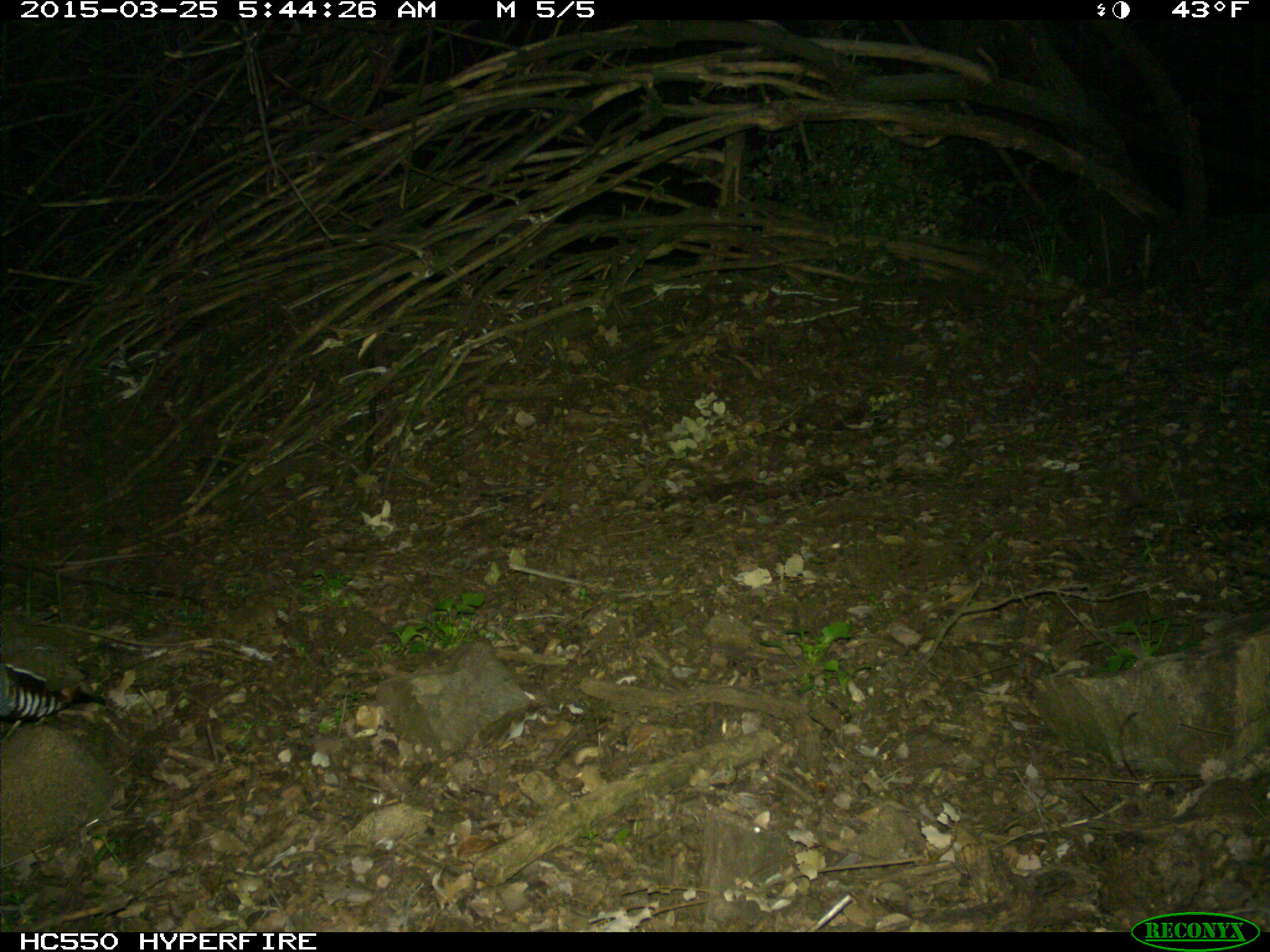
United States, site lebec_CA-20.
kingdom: Animalia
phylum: Chordata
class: Aves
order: Galliformes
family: Odontophoridae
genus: Callipepla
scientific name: Callipepla californica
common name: california quail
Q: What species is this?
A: Callipepla californica (california quail).